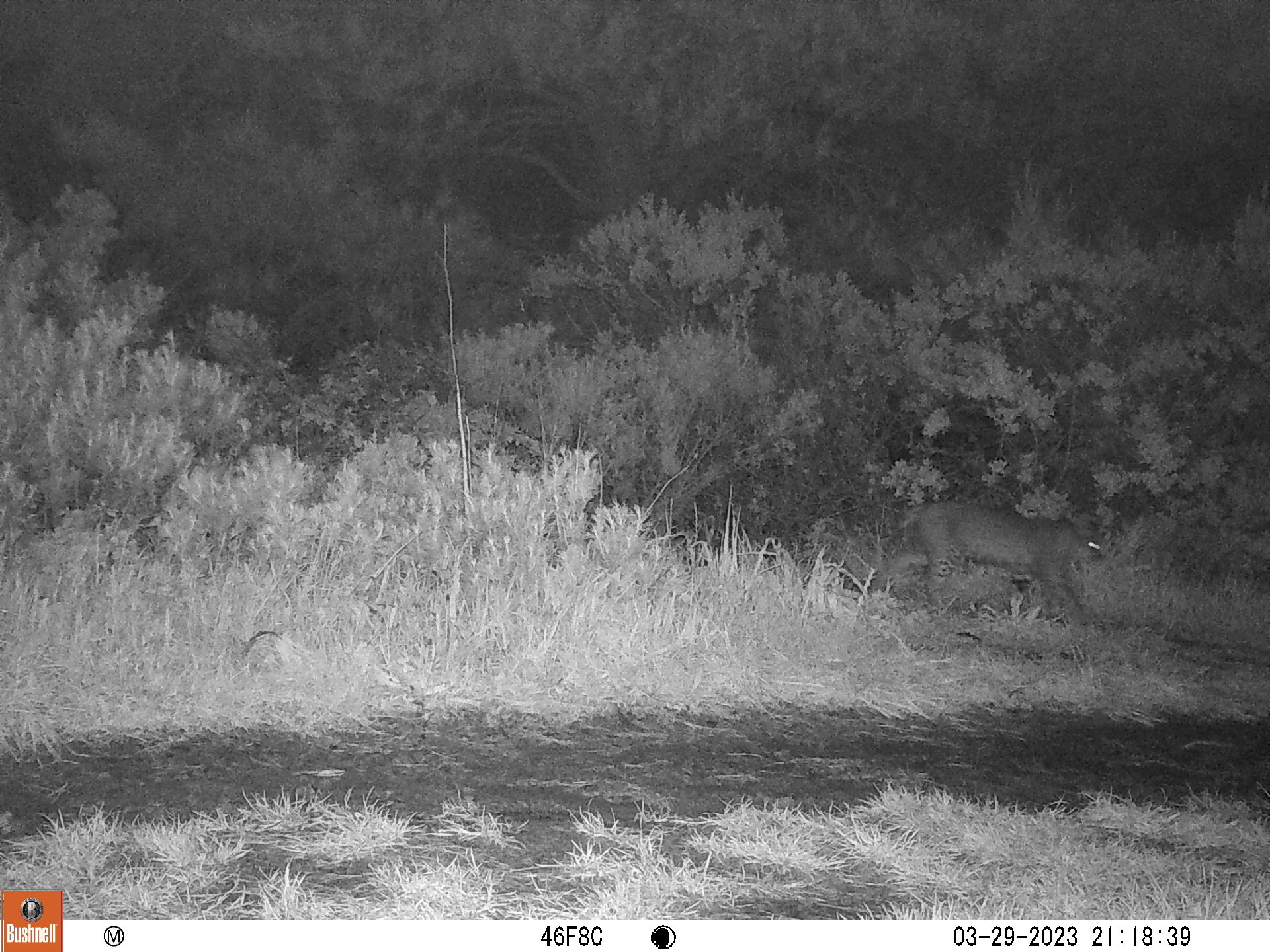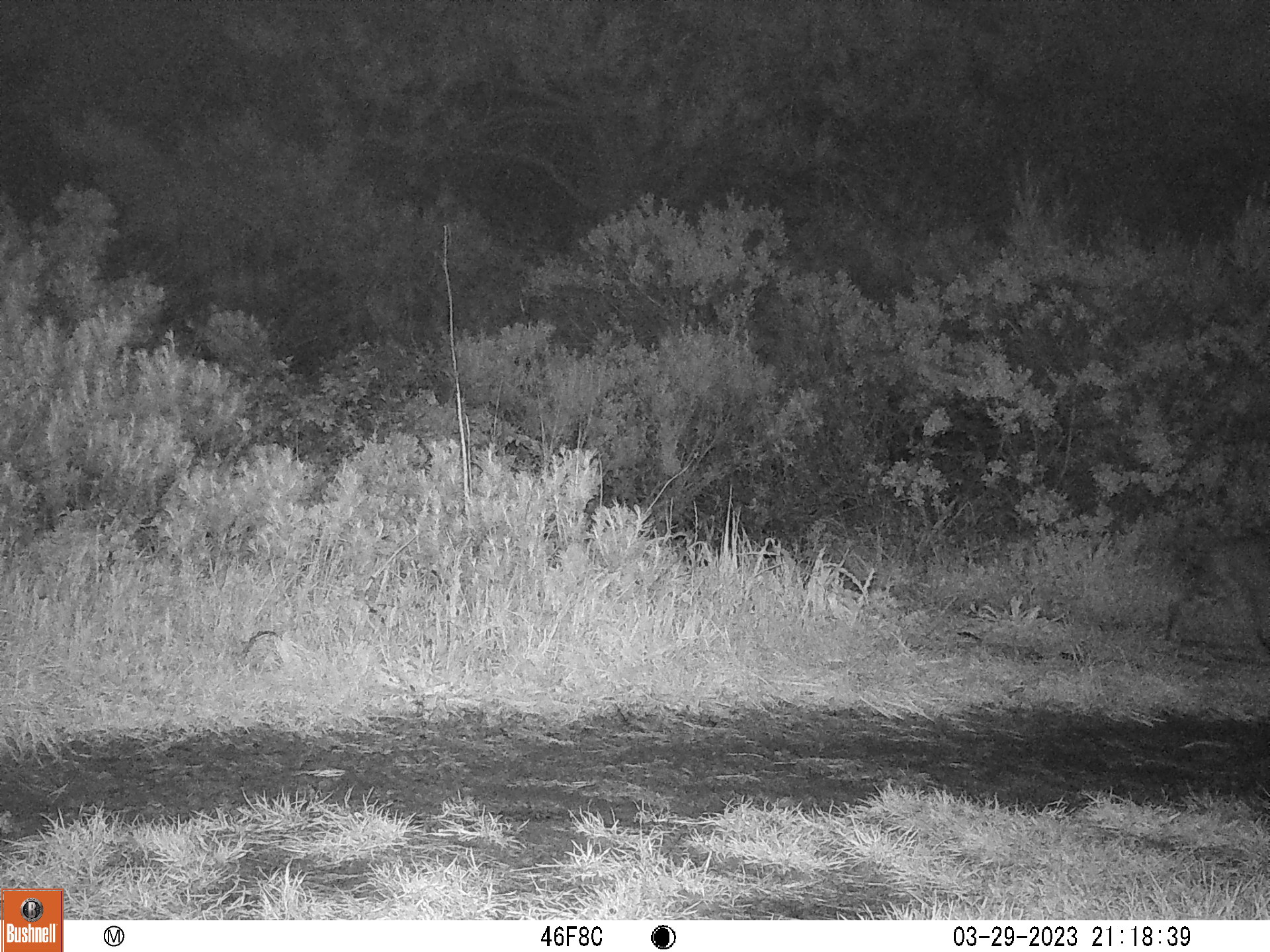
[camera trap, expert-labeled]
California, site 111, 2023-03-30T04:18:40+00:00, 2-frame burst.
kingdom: Animalia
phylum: Chordata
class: Mammalia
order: Carnivora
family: Felidae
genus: Lynx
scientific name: Lynx rufus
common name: bobcat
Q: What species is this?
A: Bobcat (Lynx rufus).